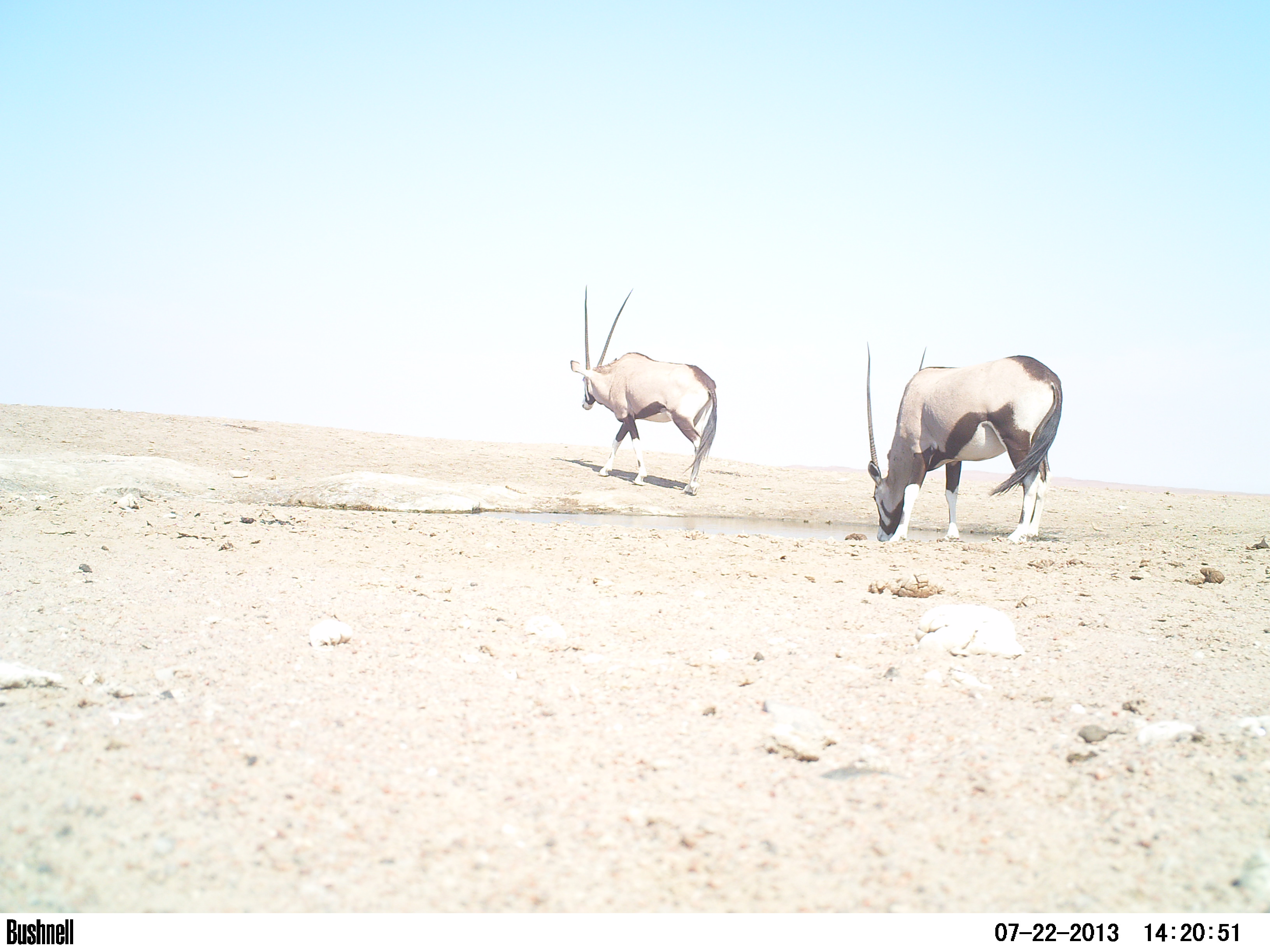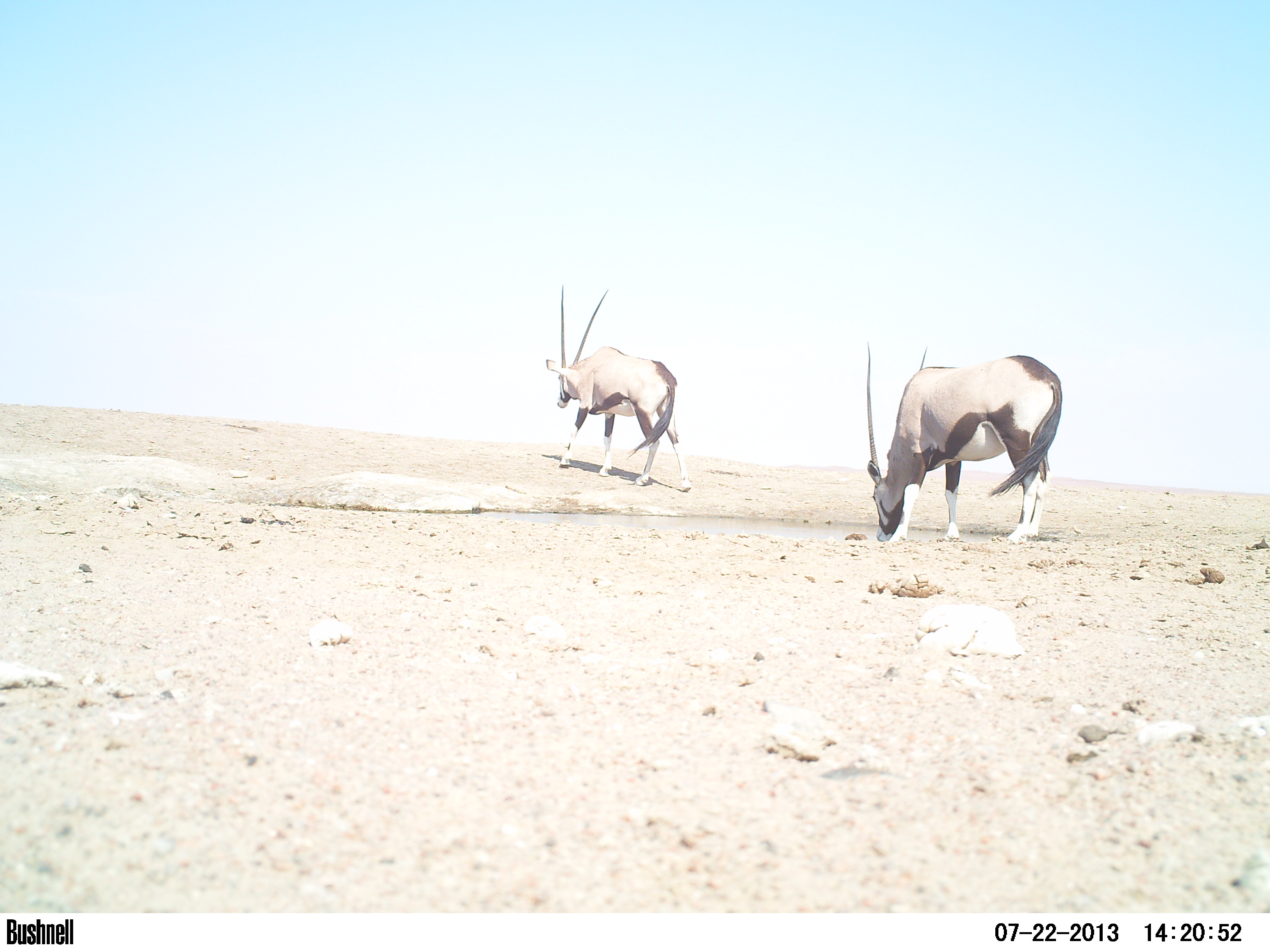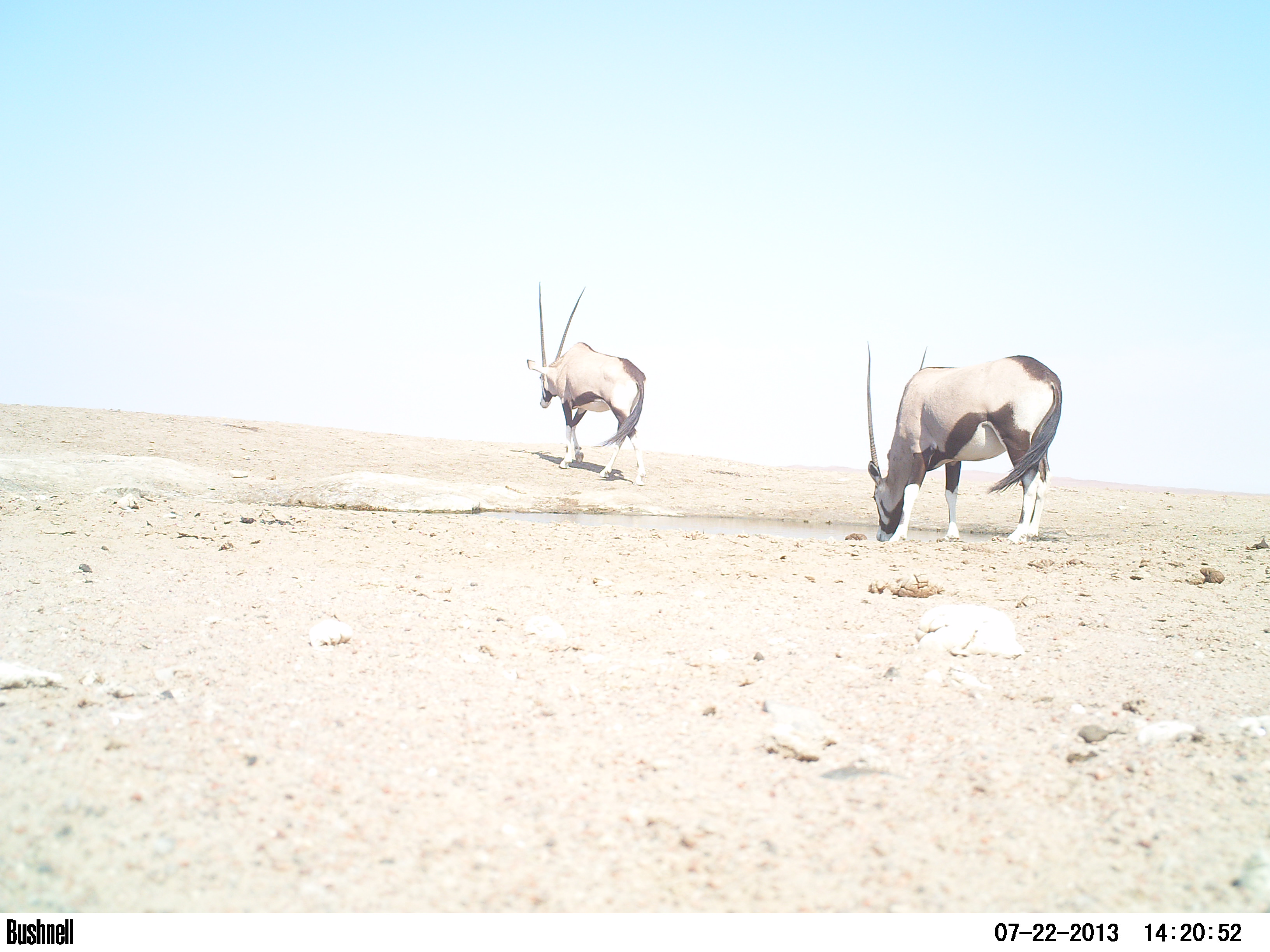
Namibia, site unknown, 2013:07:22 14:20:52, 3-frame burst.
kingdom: Animalia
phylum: Chordata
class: Aves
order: Struthioniformes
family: Struthionidae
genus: Struthio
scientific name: Struthio camelus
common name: common ostrich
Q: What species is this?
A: Struthio camelus (common ostrich).